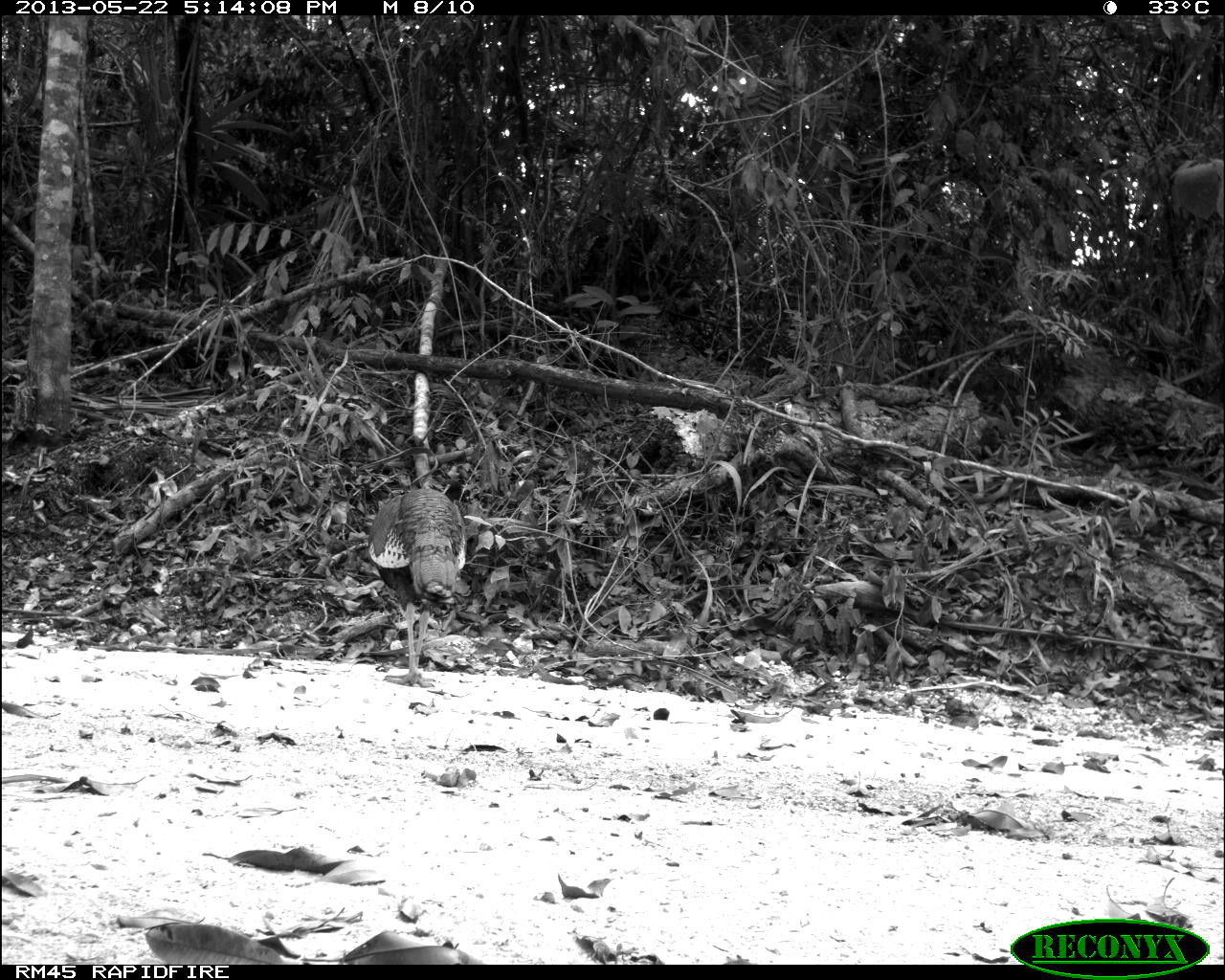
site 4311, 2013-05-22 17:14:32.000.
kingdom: Animalia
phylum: Chordata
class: Aves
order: Galliformes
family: Phasianidae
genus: Meleagris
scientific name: Meleagris ocellata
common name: ocellated turkey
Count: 1.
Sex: male.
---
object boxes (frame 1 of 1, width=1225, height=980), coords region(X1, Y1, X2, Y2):
meleagris ocellata: region(366, 488, 466, 611)